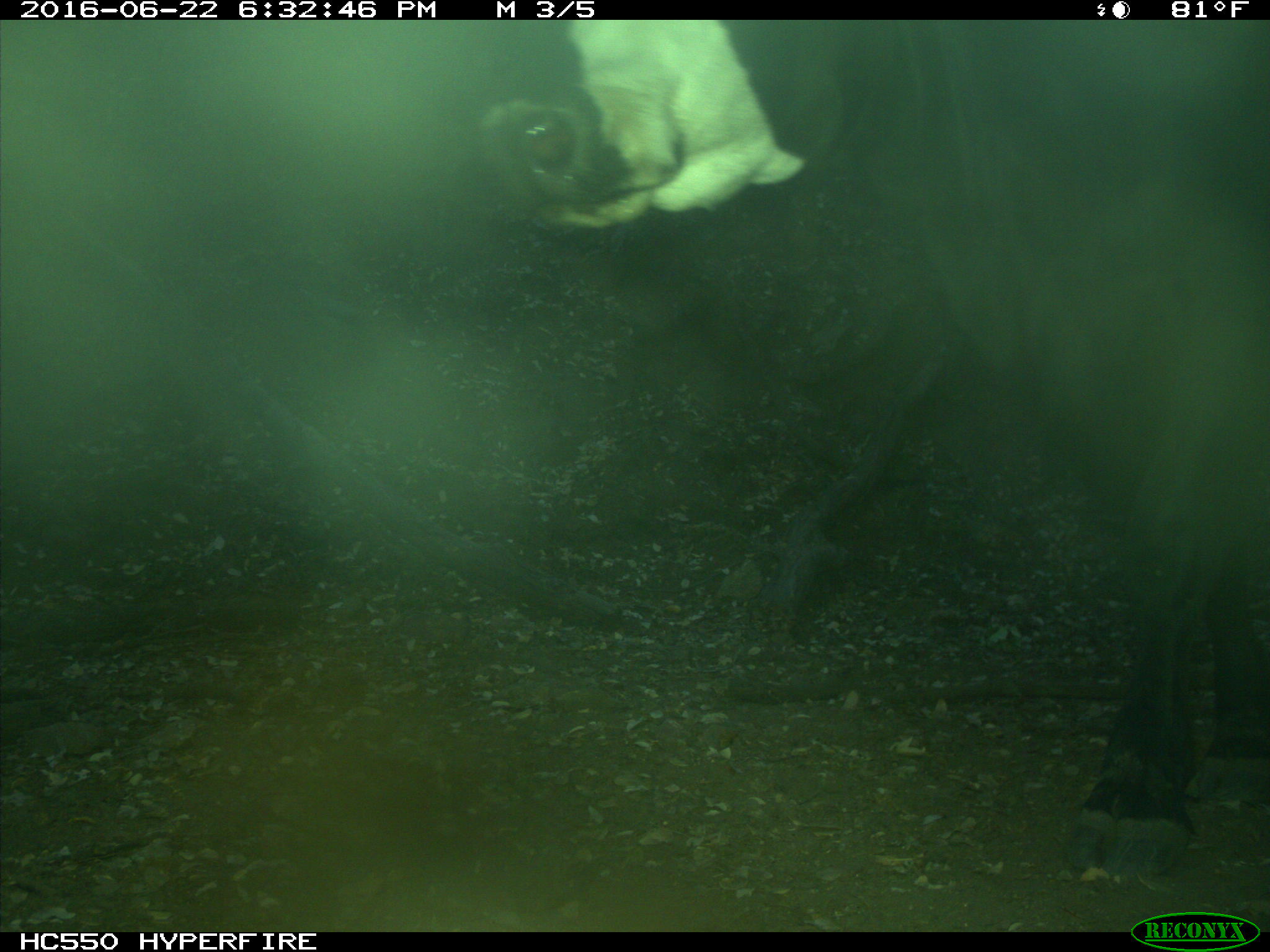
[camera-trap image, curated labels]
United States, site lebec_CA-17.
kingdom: Animalia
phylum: Chordata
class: Mammalia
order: Artiodactyla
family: Bovidae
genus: Bos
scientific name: Bos taurus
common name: domestic cow